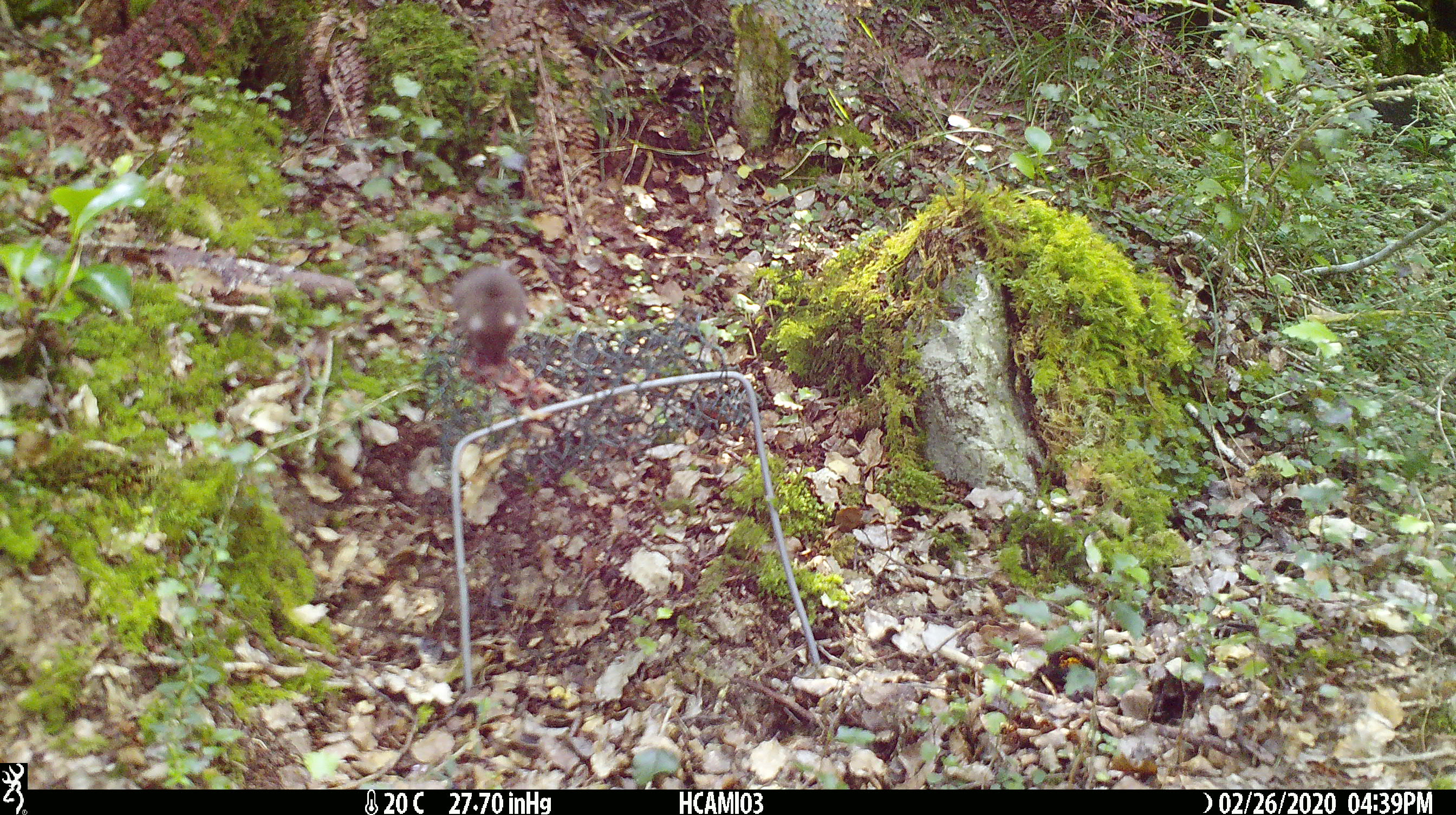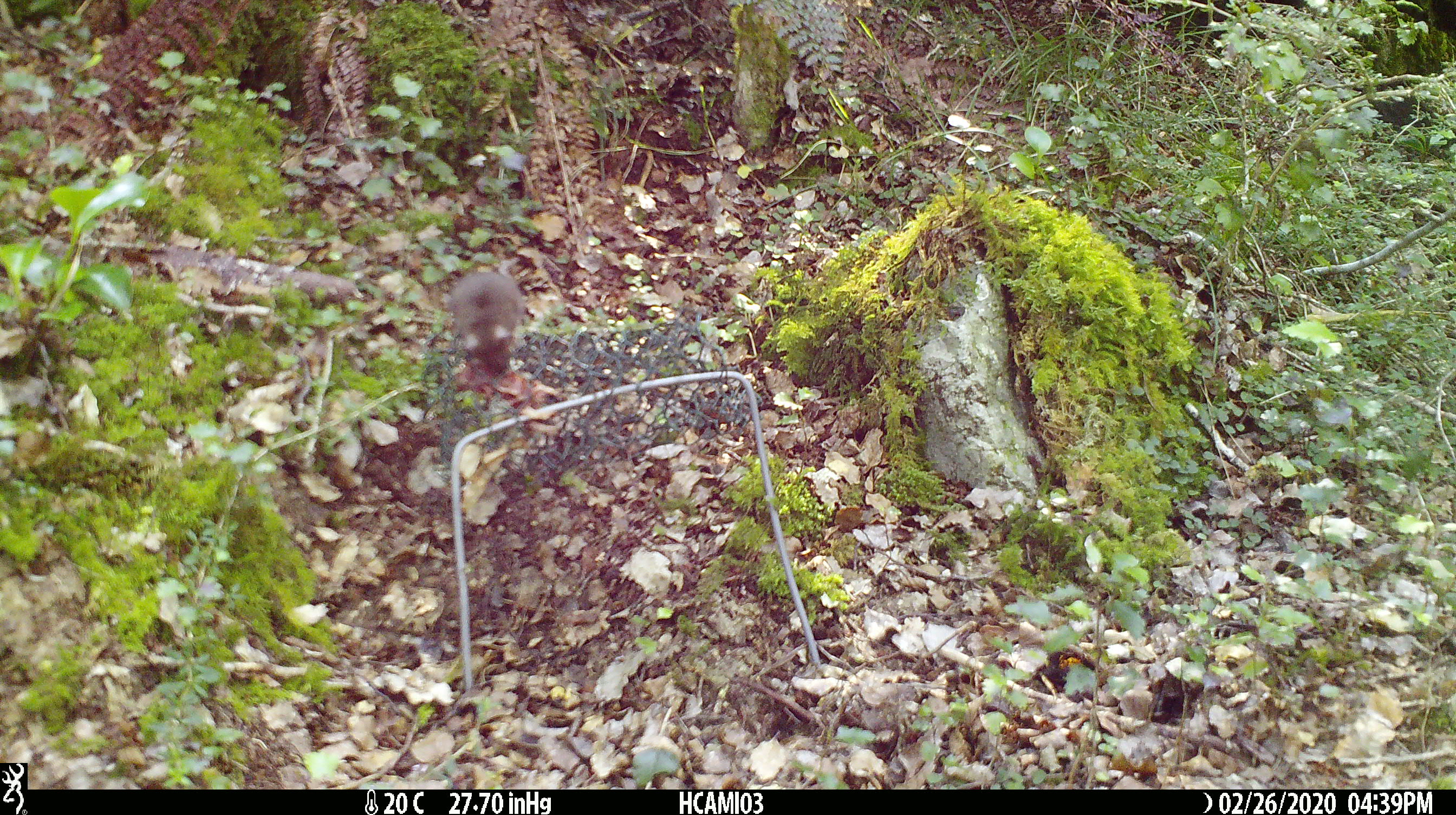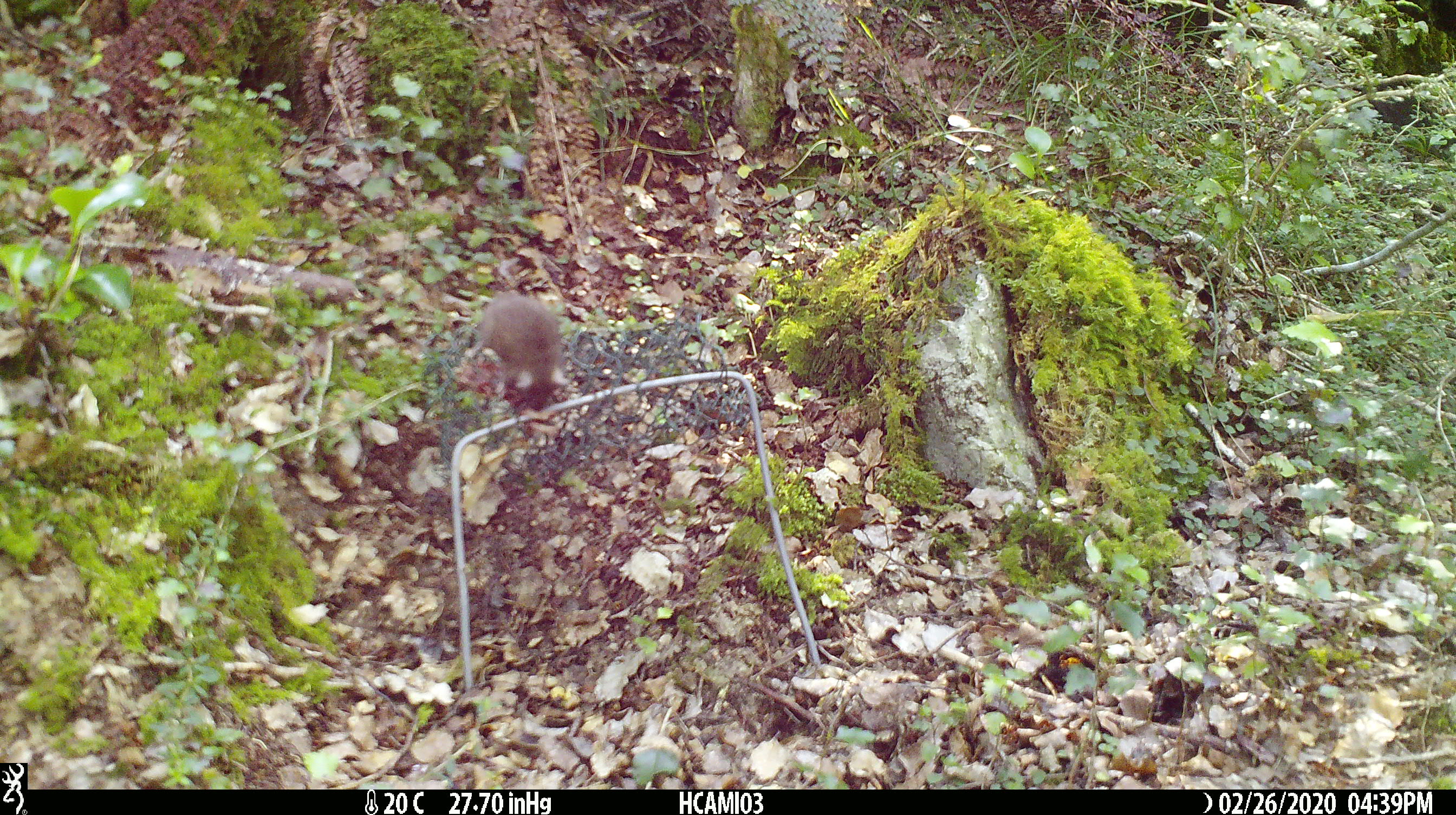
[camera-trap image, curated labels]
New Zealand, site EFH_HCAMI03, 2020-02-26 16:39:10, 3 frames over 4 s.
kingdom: Animalia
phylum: Chordata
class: Mammalia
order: Rodentia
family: Muridae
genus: Mus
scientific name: Mus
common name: mouse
Mouse (Mus).